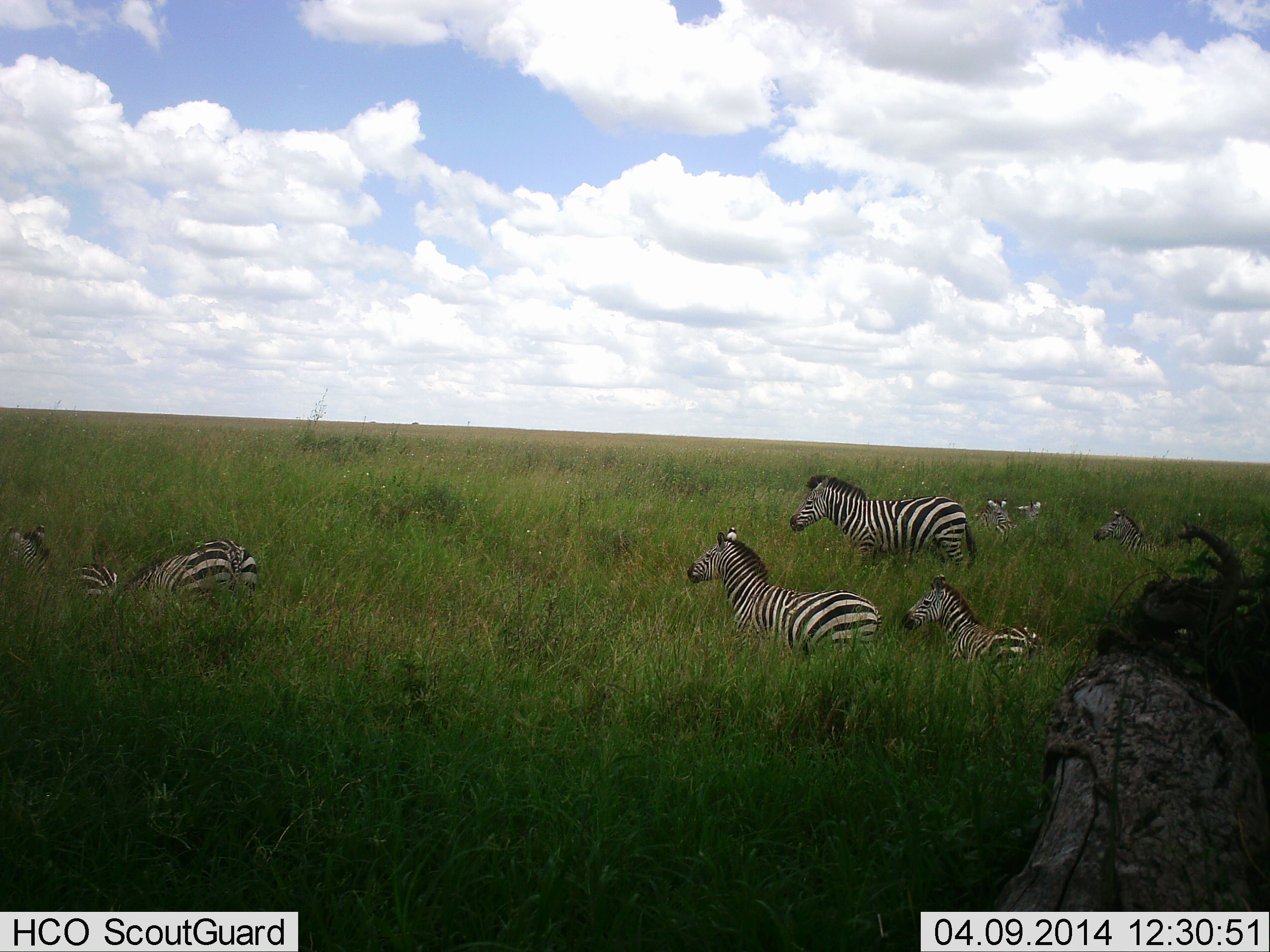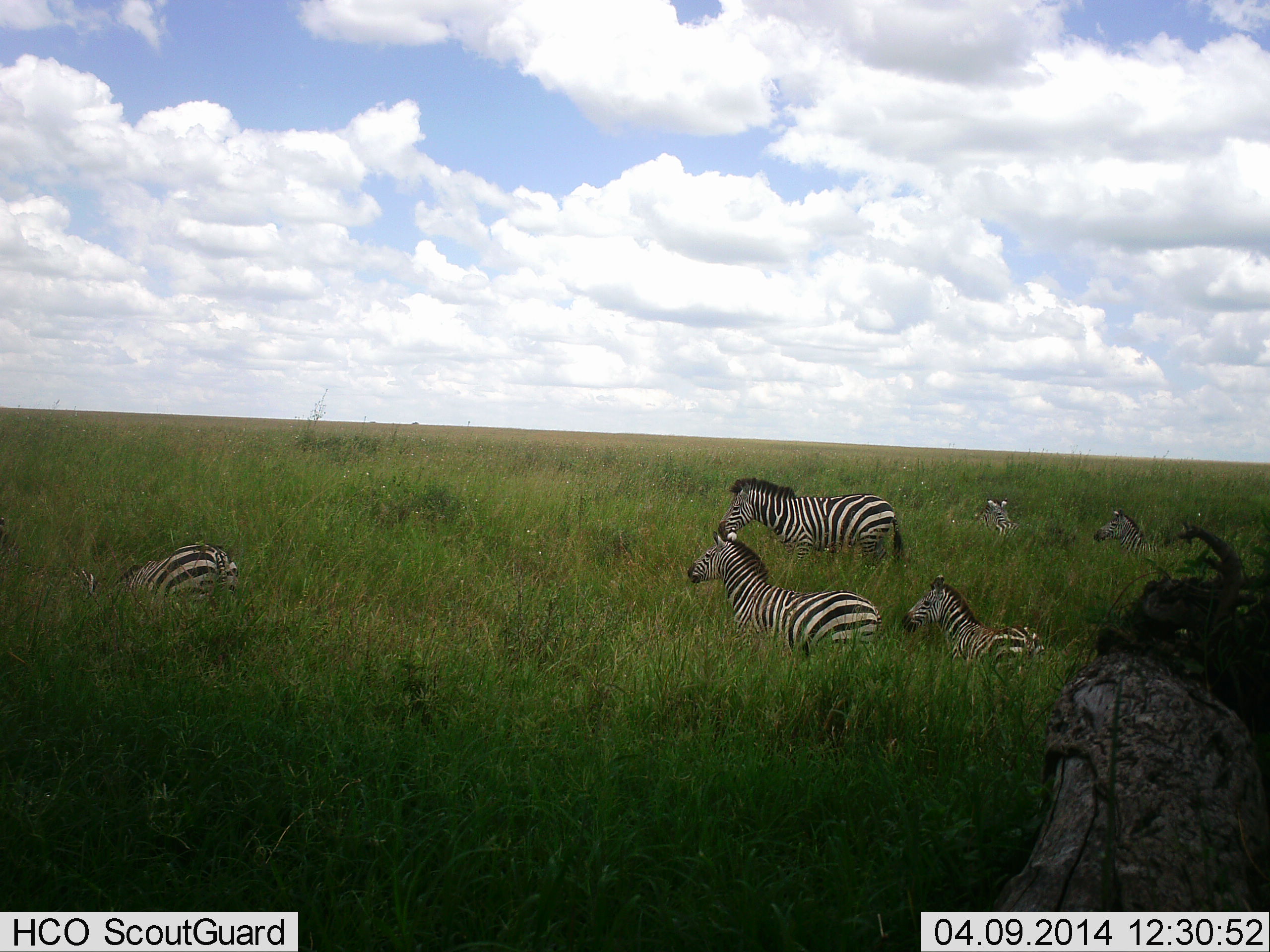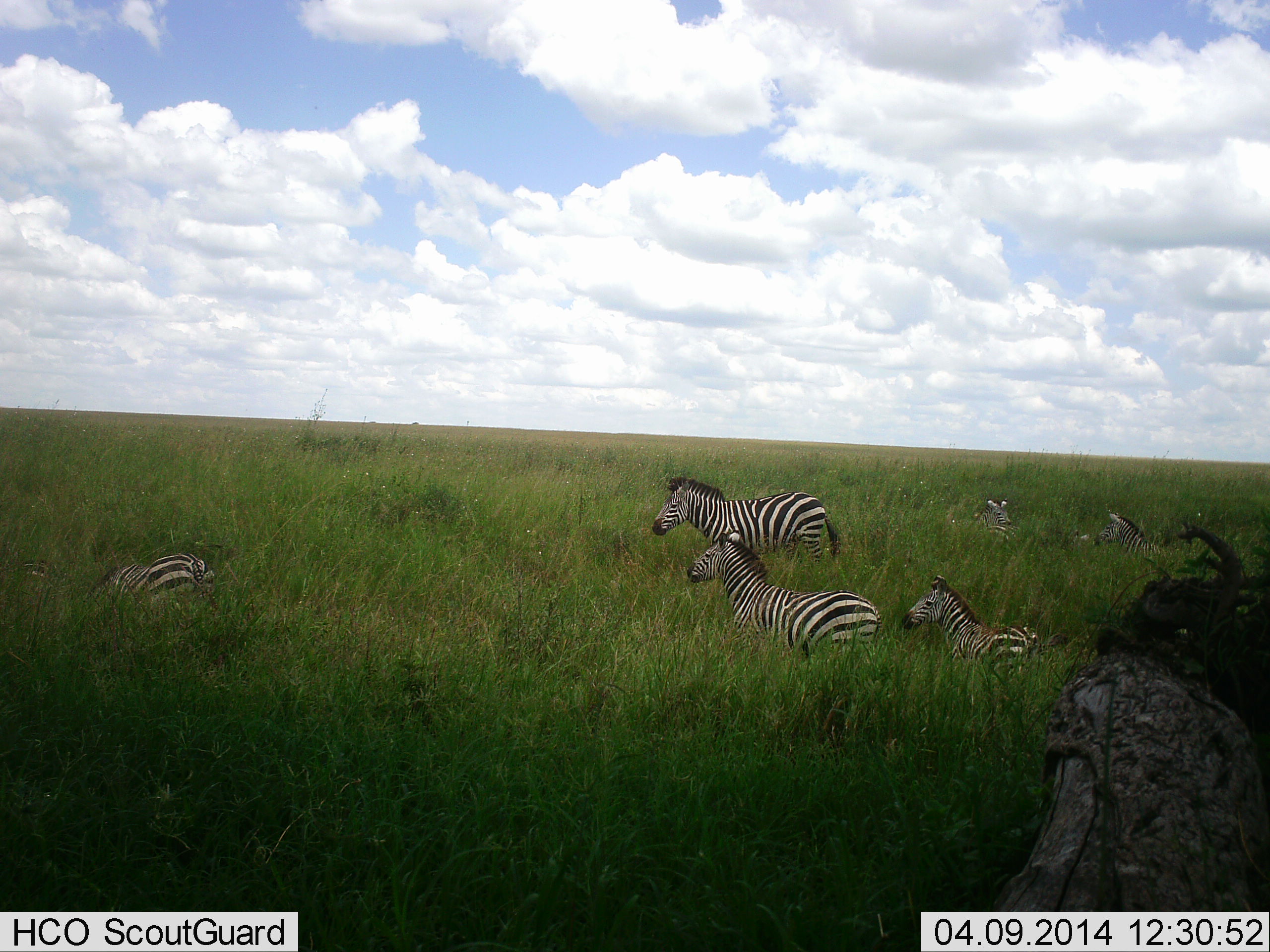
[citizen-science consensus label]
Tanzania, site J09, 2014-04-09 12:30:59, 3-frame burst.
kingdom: Animalia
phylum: Chordata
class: Mammalia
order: Perissodactyla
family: Equidae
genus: Equus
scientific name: Equus quagga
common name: plains zebra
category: zebra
Zebra (plains zebra) (Equus quagga), count 7. Behavior (volunteer vote fractions): standing 70%, resting 80%, moving 60%, interacting 0%. Young present (vote fraction): 20%. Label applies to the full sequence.